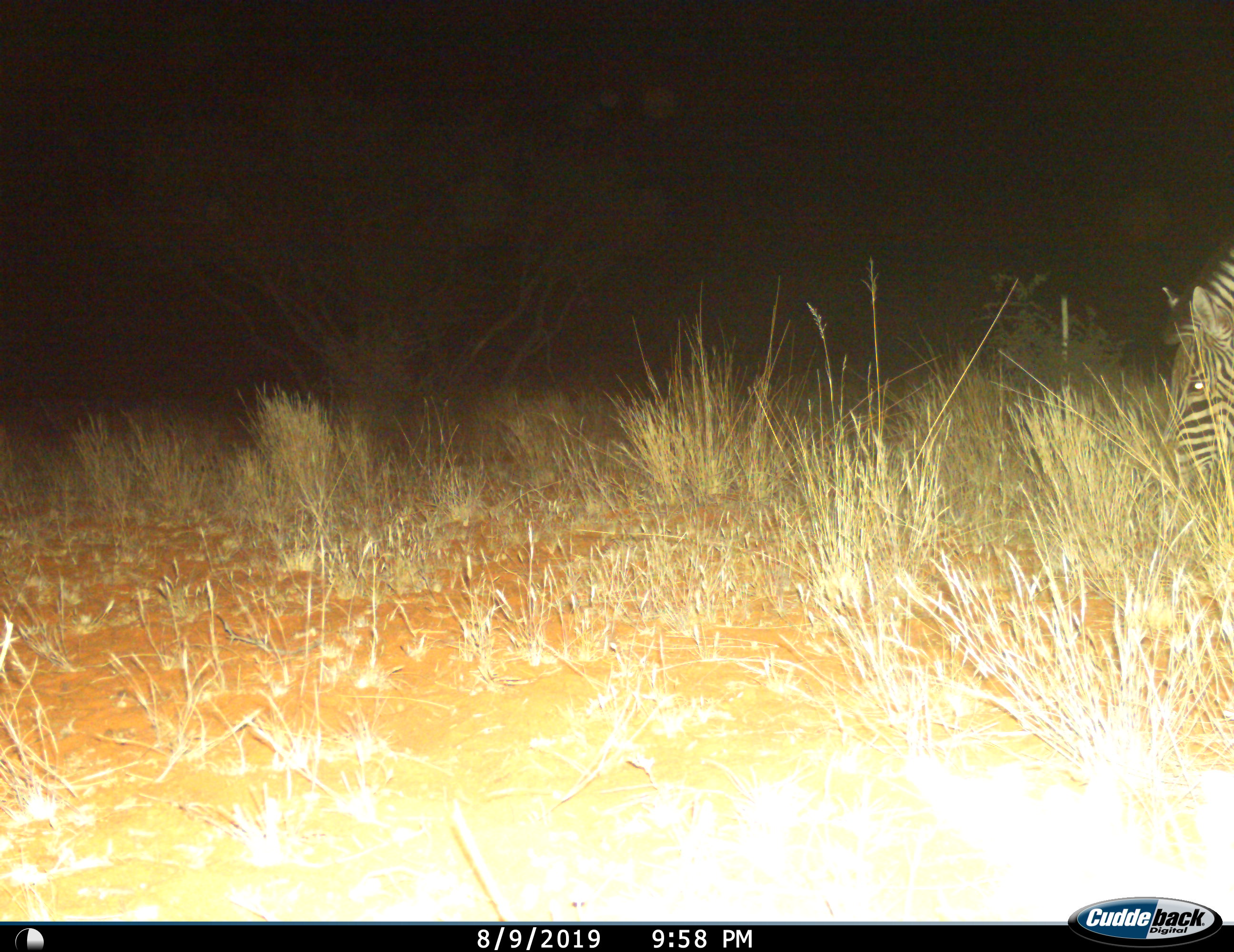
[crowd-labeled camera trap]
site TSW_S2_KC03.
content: unidentified animal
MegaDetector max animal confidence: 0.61